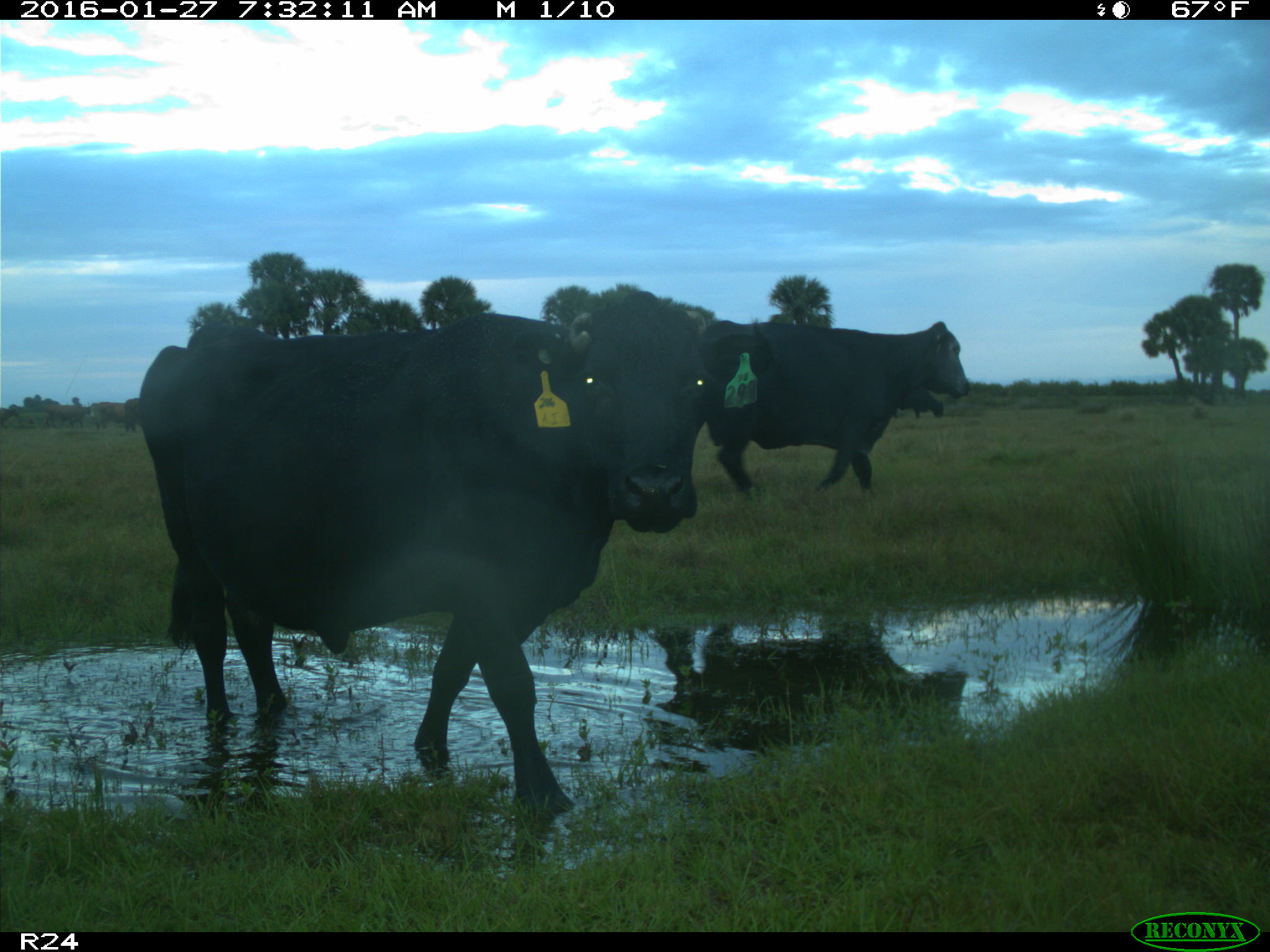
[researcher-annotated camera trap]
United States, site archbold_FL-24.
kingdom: Animalia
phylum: Chordata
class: Mammalia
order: Artiodactyla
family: Bovidae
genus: Bos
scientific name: Bos taurus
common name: domestic cow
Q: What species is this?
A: Bos taurus (domestic cow).